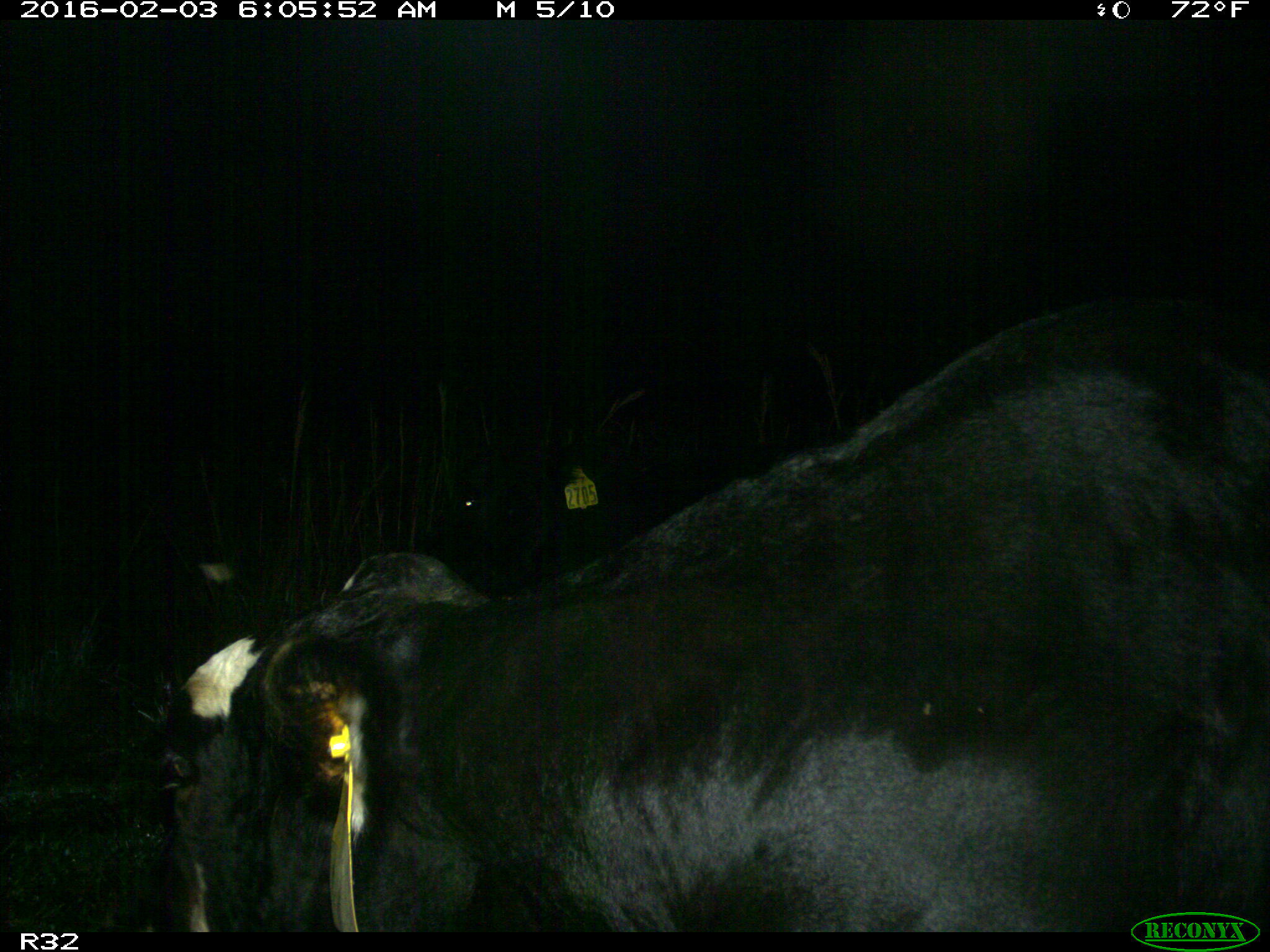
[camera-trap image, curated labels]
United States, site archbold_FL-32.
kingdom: Animalia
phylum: Chordata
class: Mammalia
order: Artiodactyla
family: Bovidae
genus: Bos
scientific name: Bos taurus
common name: domestic cow